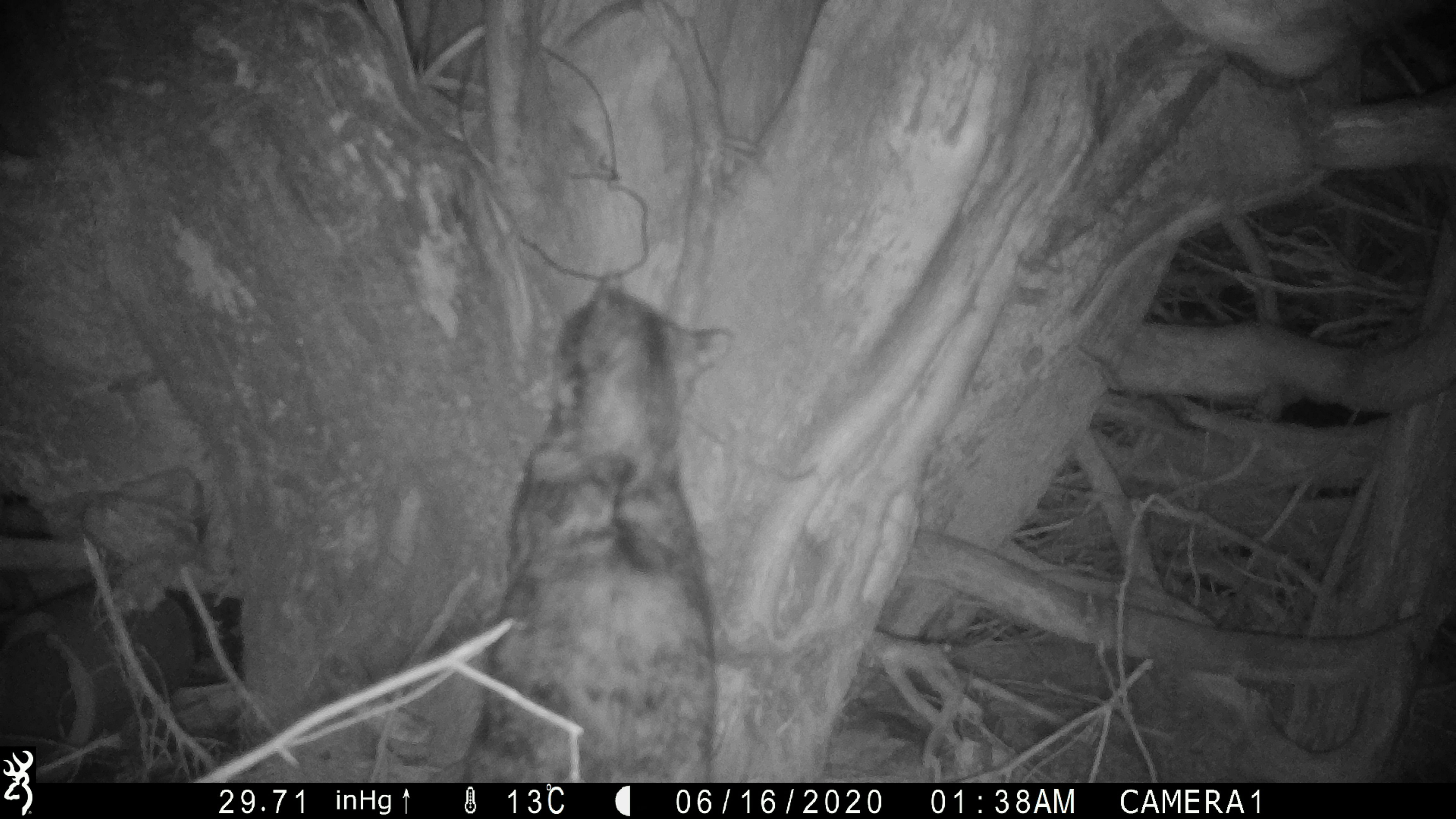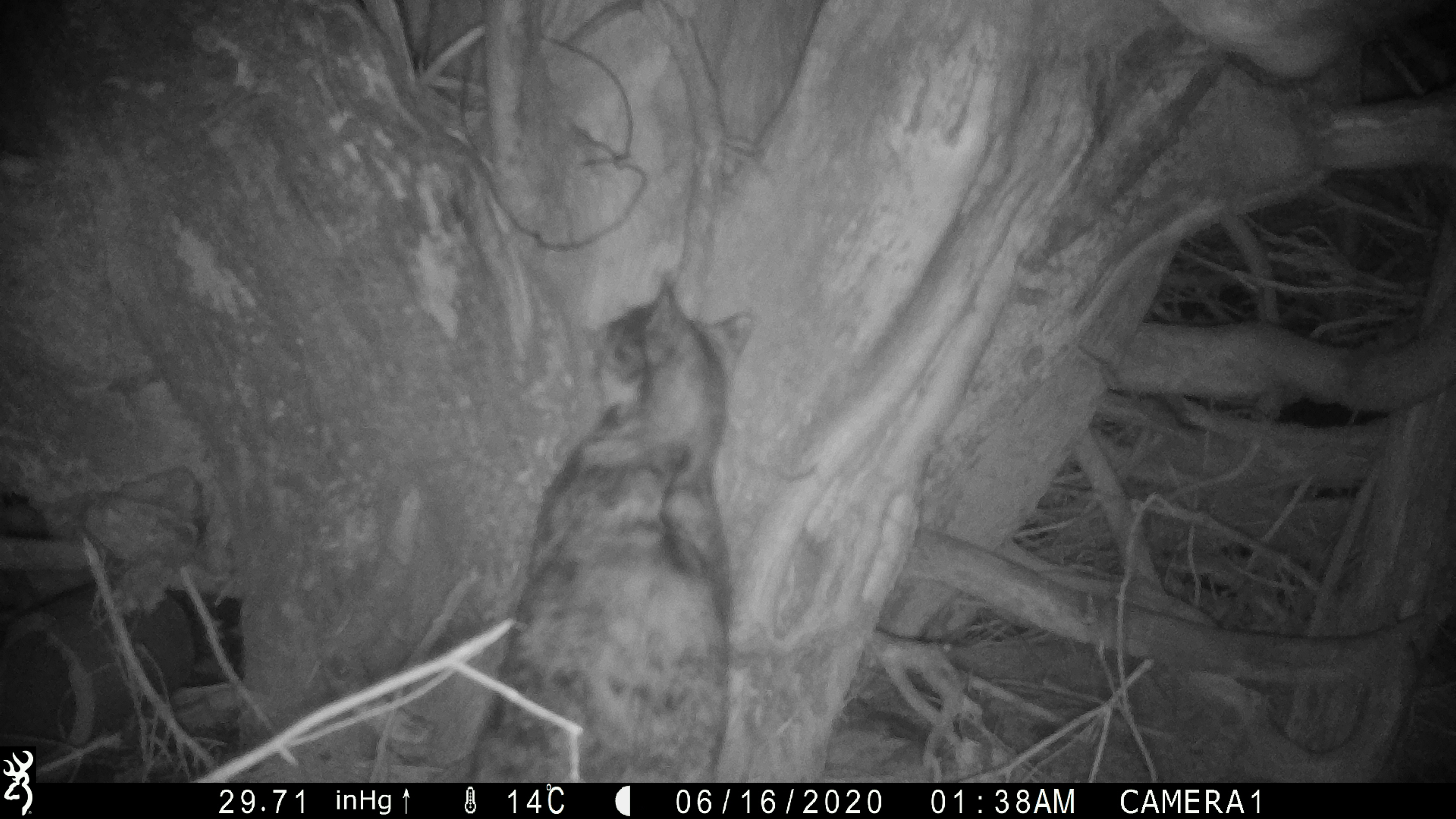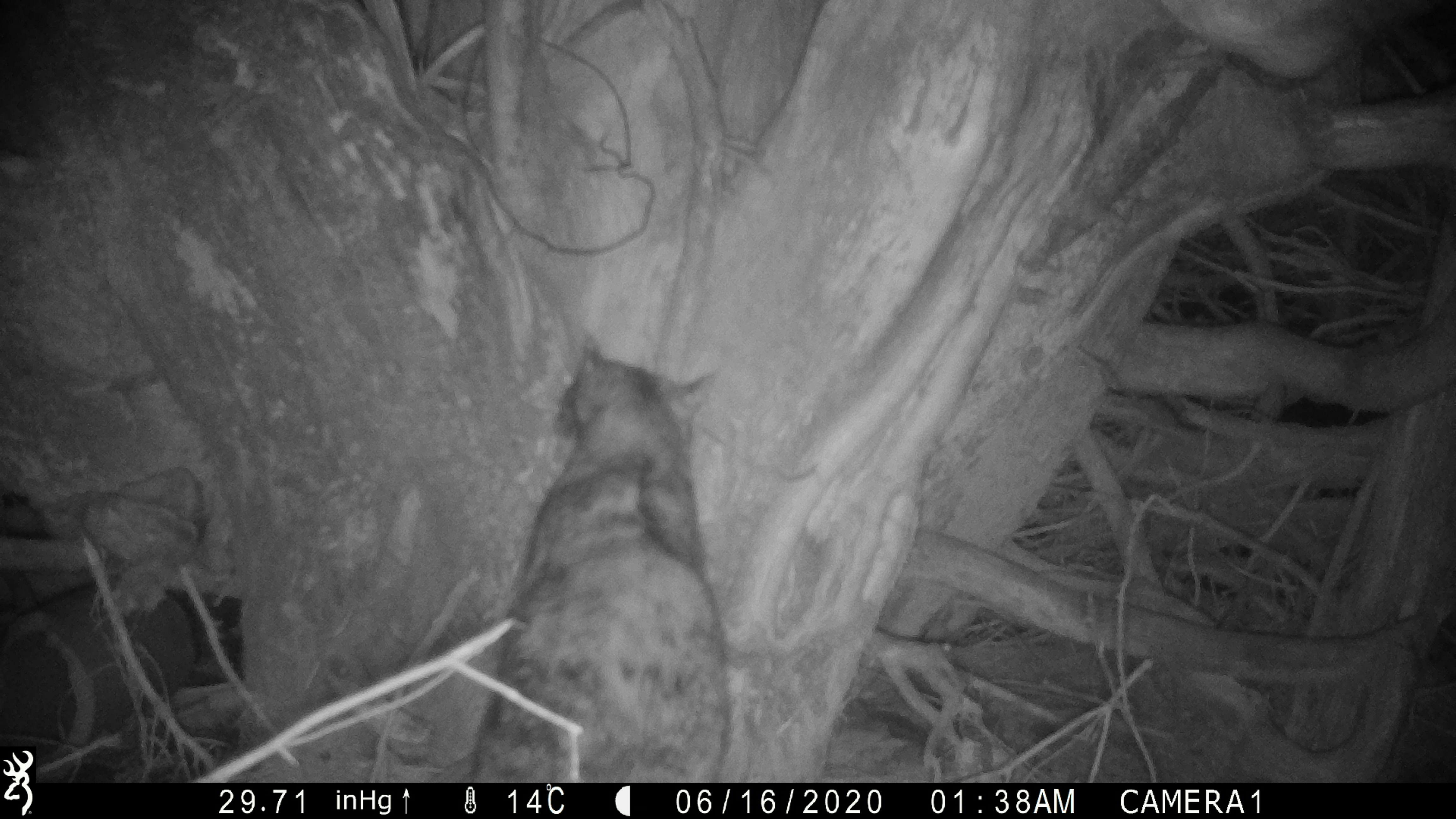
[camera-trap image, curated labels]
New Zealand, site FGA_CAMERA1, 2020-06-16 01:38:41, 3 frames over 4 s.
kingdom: Animalia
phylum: Chordata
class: Mammalia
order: Carnivora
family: Felidae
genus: Felis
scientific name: Felis catus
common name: domestic cat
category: cat